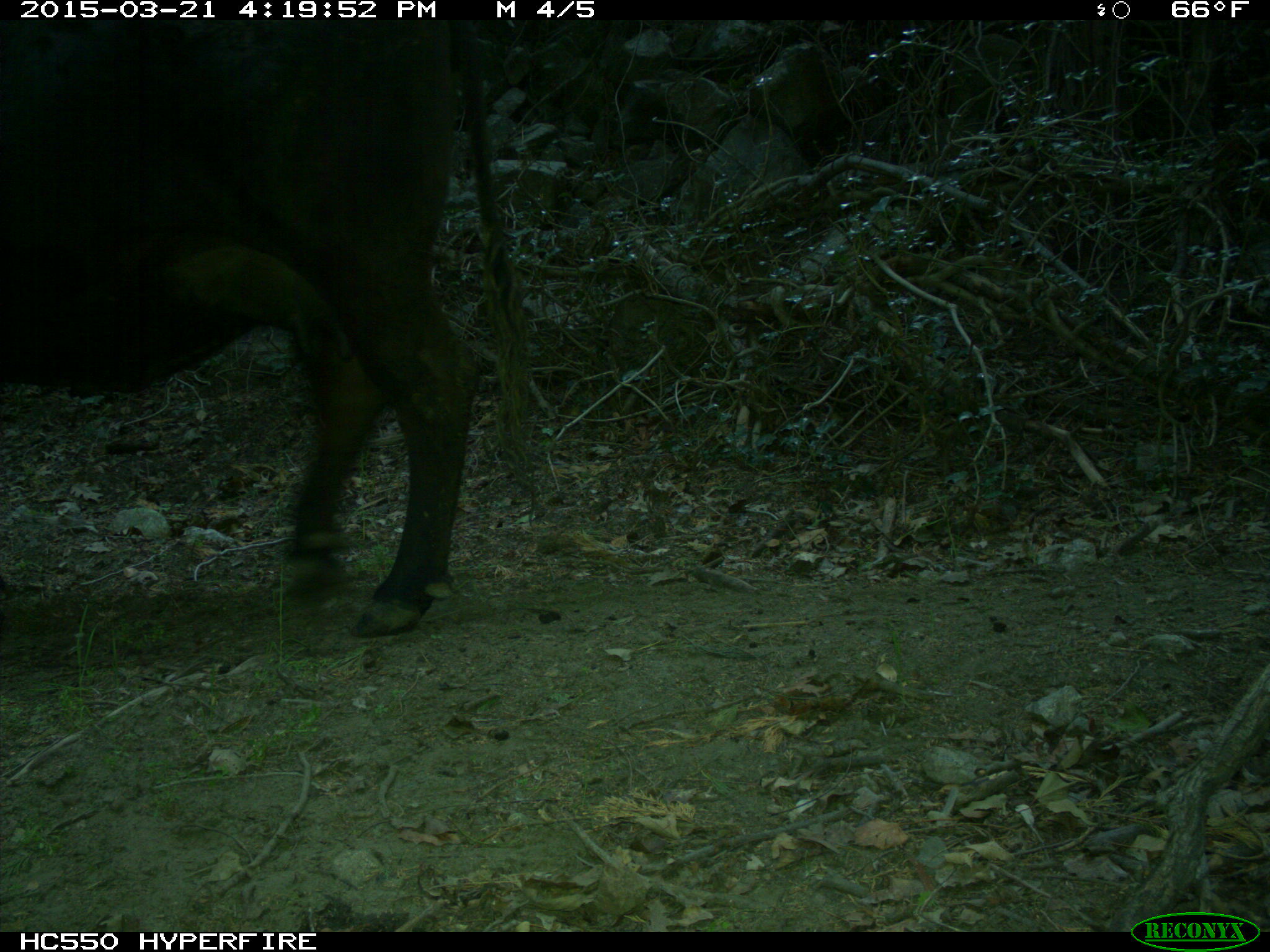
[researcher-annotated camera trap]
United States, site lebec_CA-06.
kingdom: Animalia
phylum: Chordata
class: Mammalia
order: Artiodactyla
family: Bovidae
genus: Bos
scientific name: Bos taurus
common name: domestic cow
Bos taurus (domestic cow).